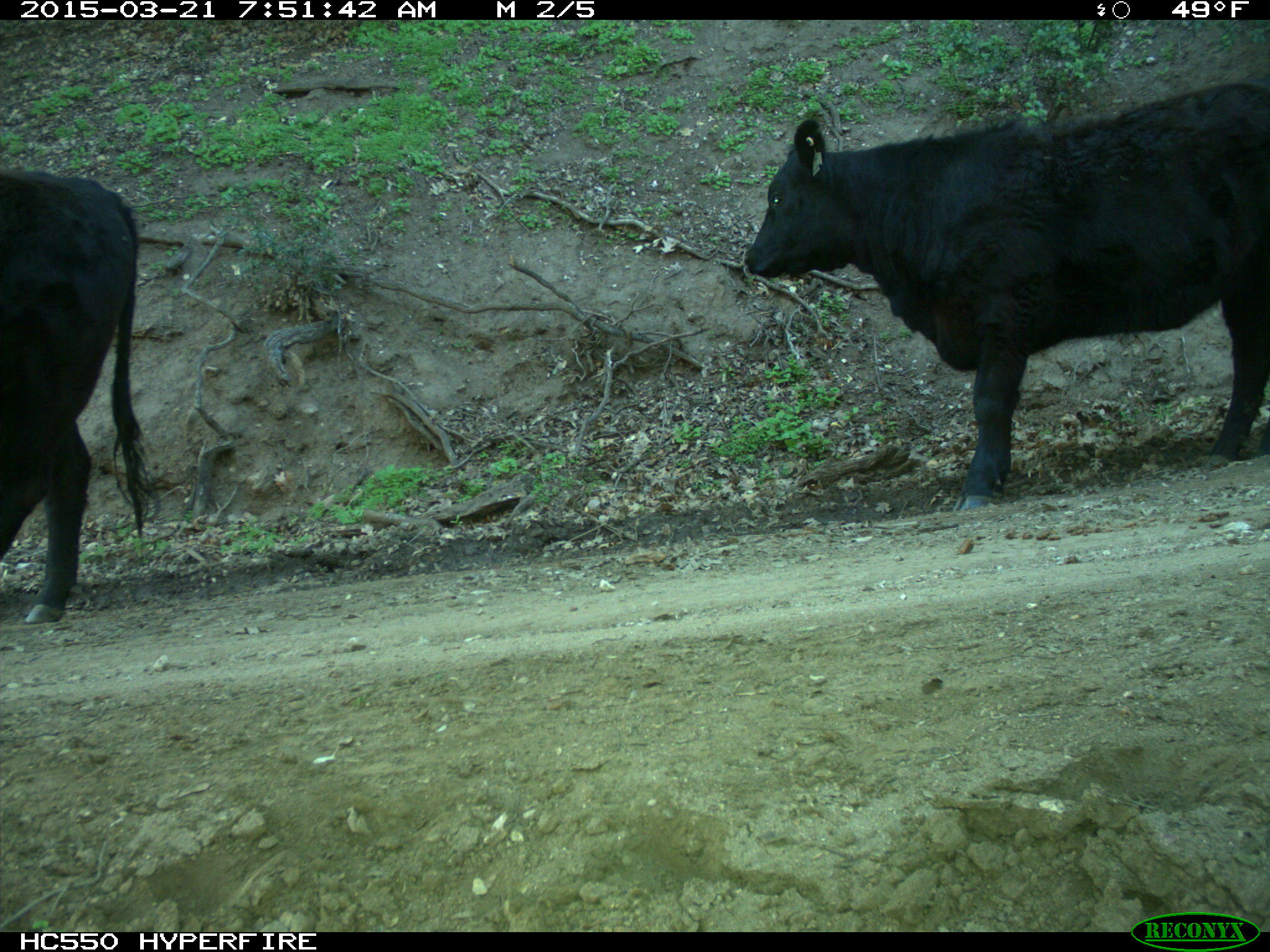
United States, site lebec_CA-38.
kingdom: Animalia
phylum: Chordata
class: Mammalia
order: Artiodactyla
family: Bovidae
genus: Bos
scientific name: Bos taurus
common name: domestic cow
Bos taurus (domestic cow).